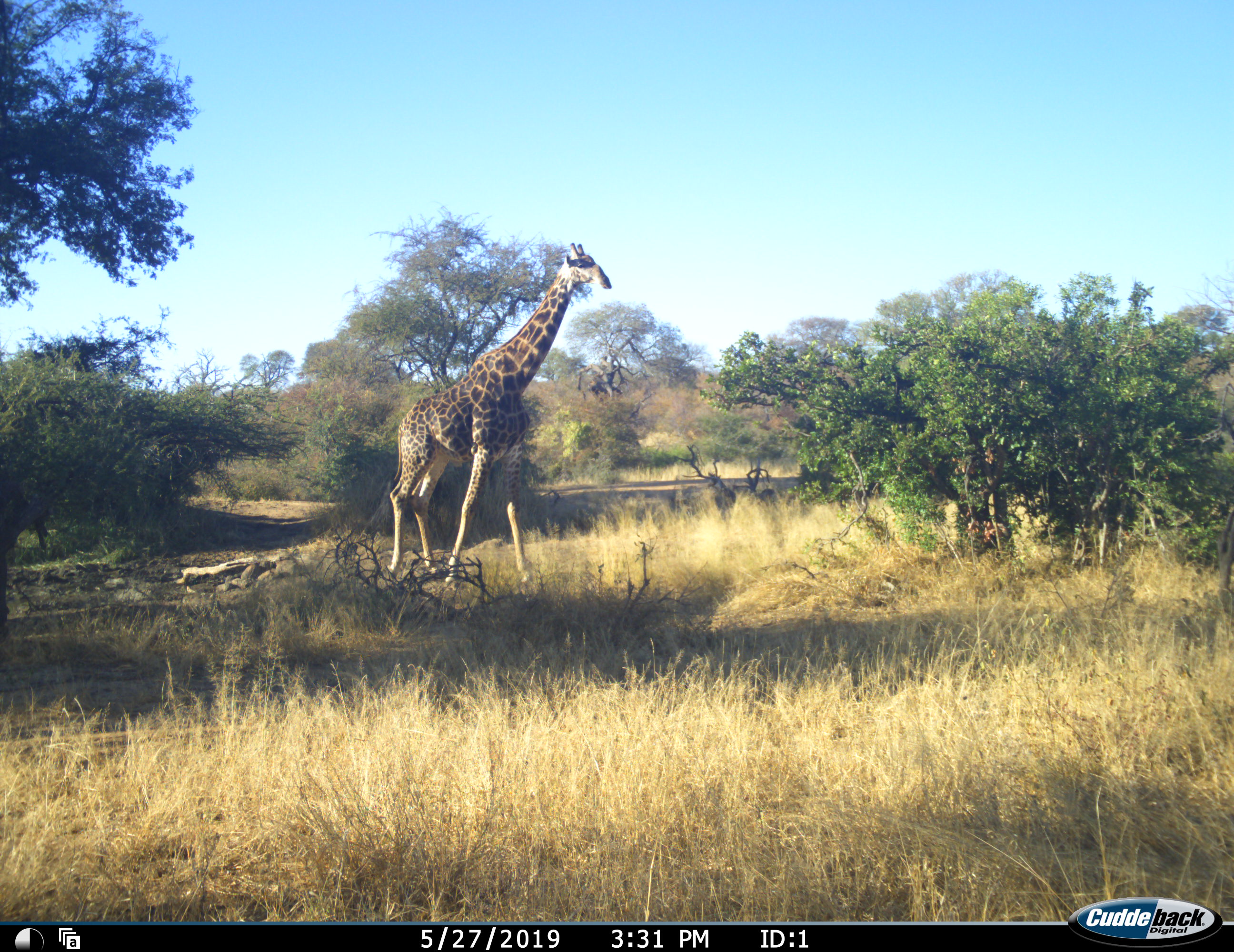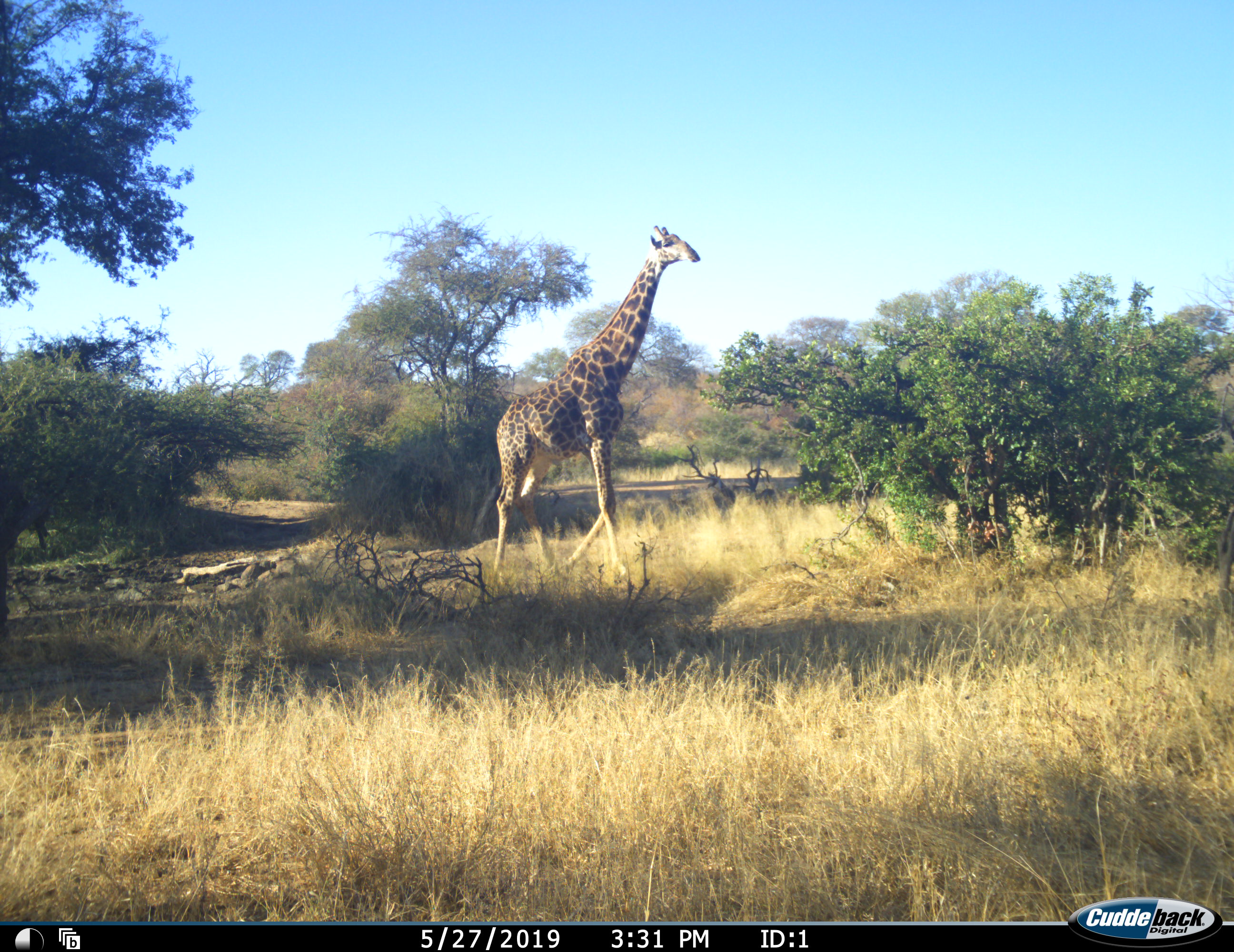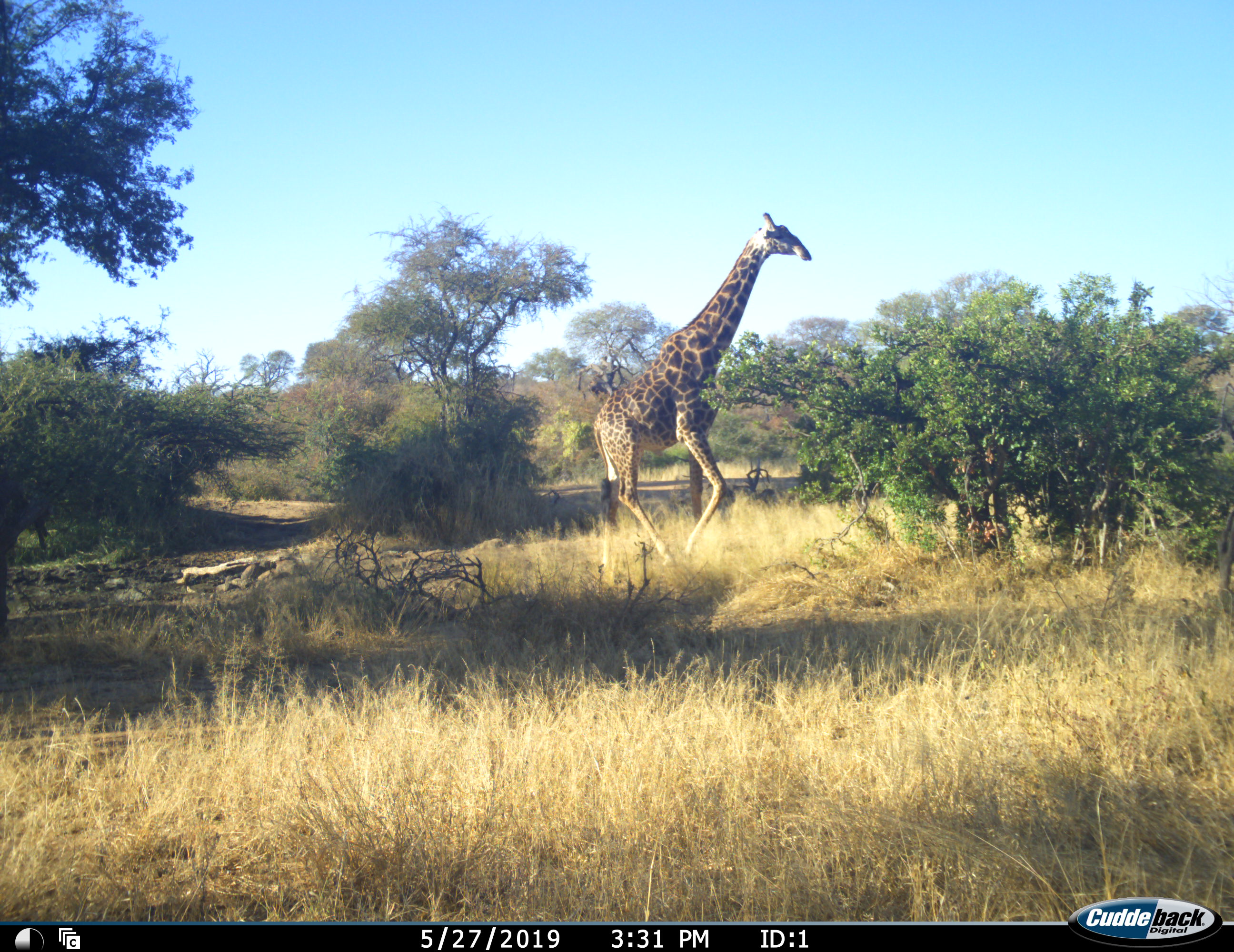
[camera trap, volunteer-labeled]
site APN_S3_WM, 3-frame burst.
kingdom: Animalia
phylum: Chordata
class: Mammalia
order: Artiodactyla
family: Giraffidae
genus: Giraffa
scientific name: Giraffa camelopardalis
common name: giraffe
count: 1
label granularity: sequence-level